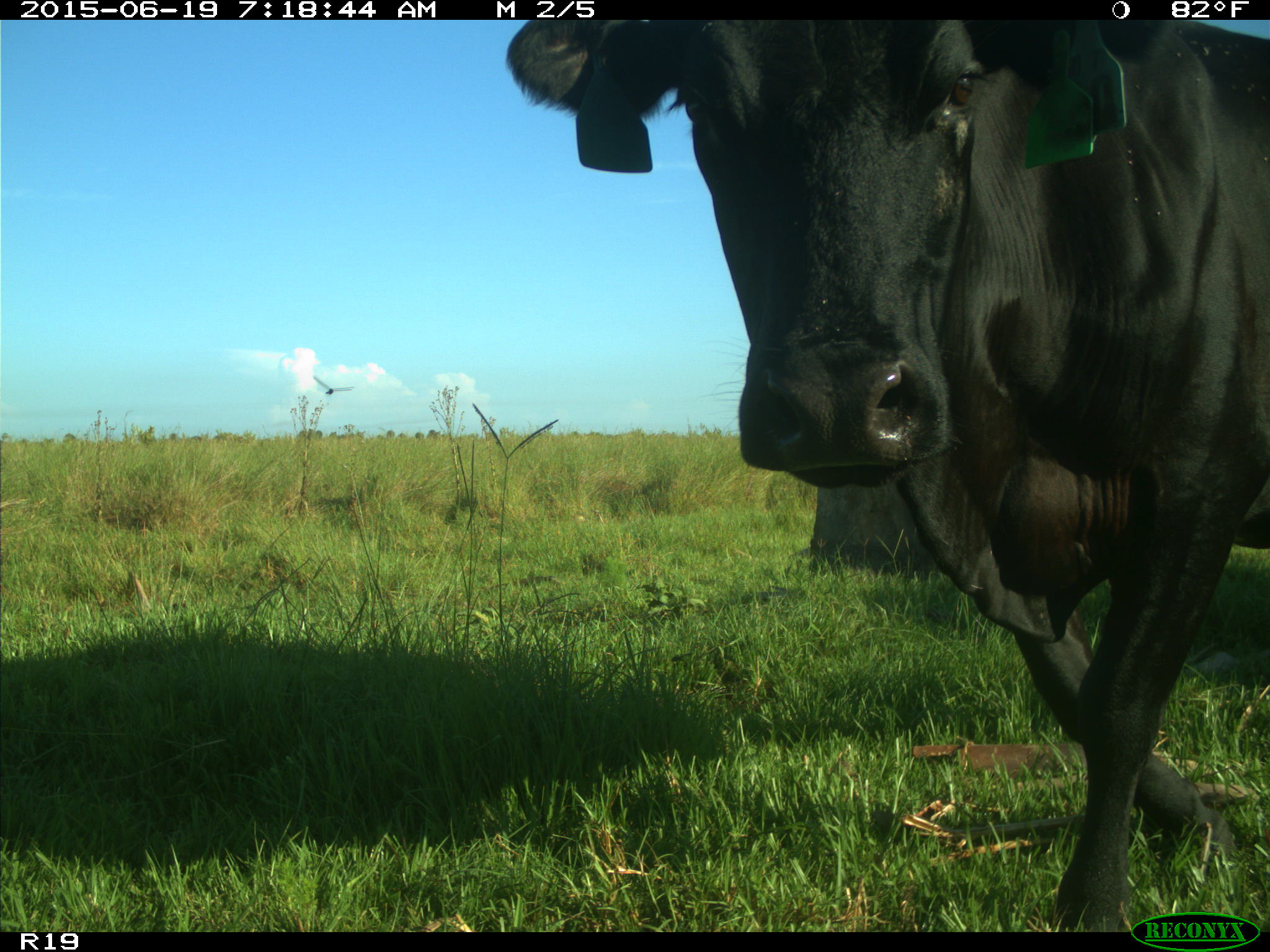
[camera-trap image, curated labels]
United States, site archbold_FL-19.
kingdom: Animalia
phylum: Chordata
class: Mammalia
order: Artiodactyla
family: Bovidae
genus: Bos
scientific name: Bos taurus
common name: domestic cow